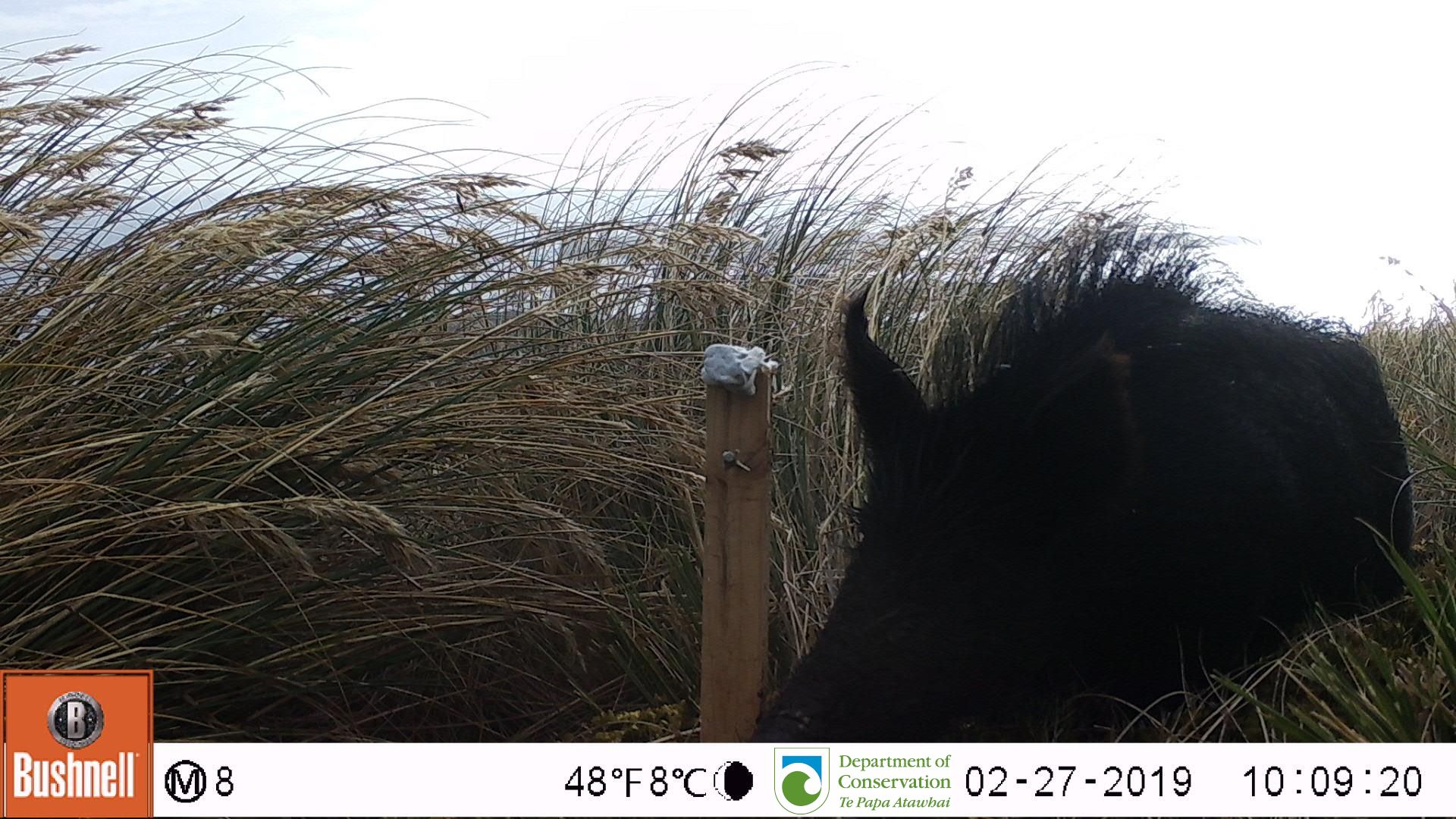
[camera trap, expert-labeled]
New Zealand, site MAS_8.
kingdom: Animalia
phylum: Chordata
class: Mammalia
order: Artiodactyla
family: Suidae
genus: Sus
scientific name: Sus scrofa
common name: pig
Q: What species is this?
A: Pig (Sus scrofa).